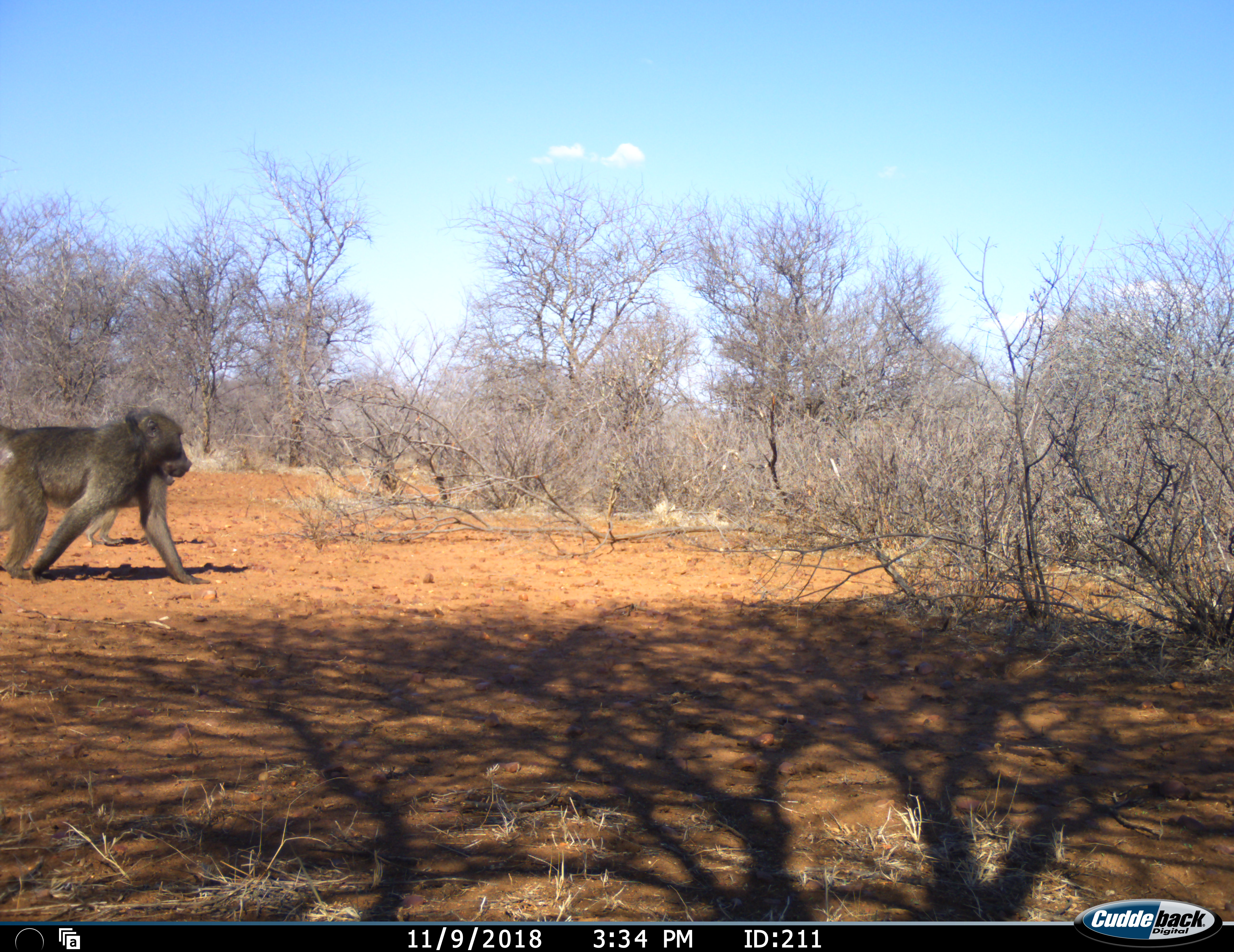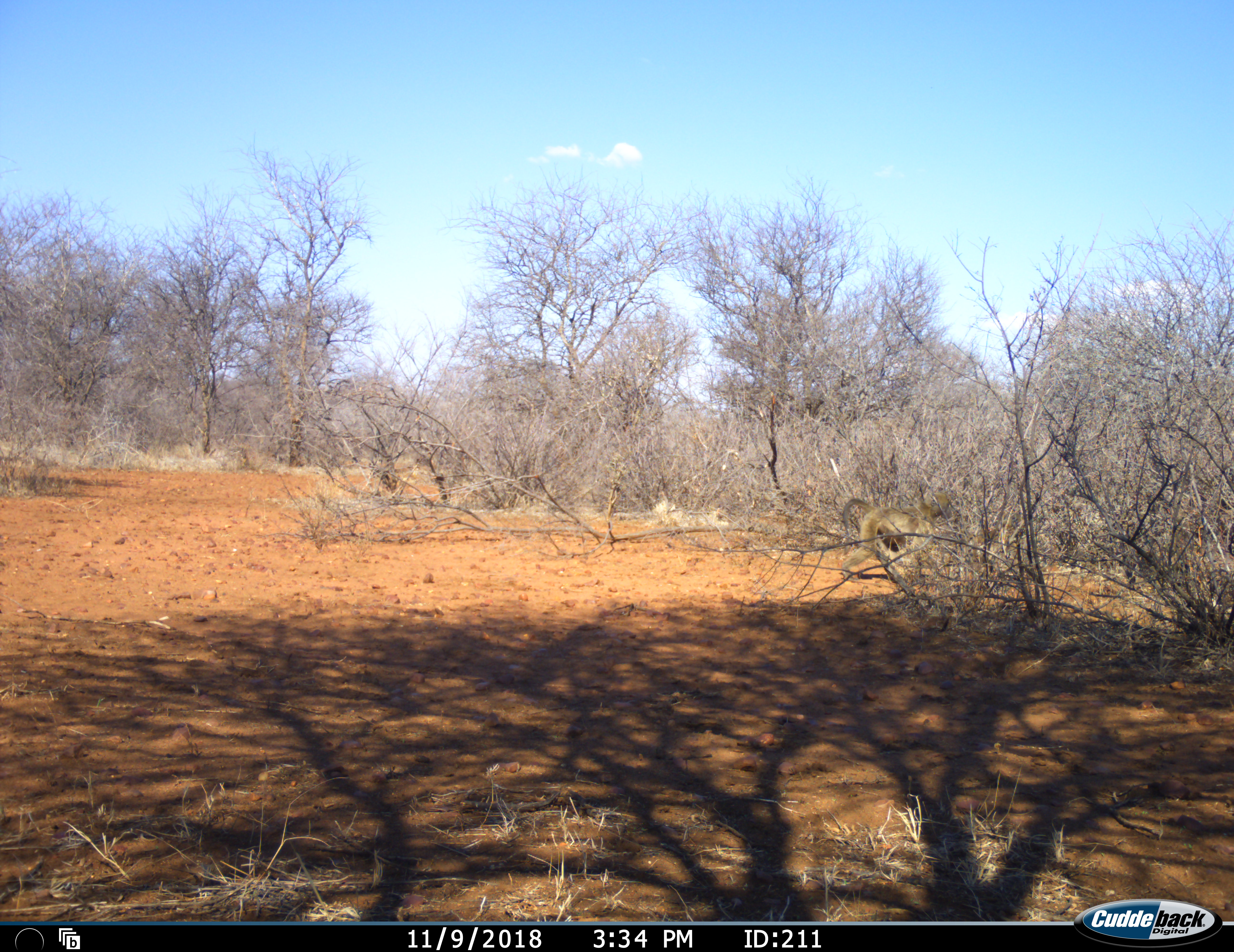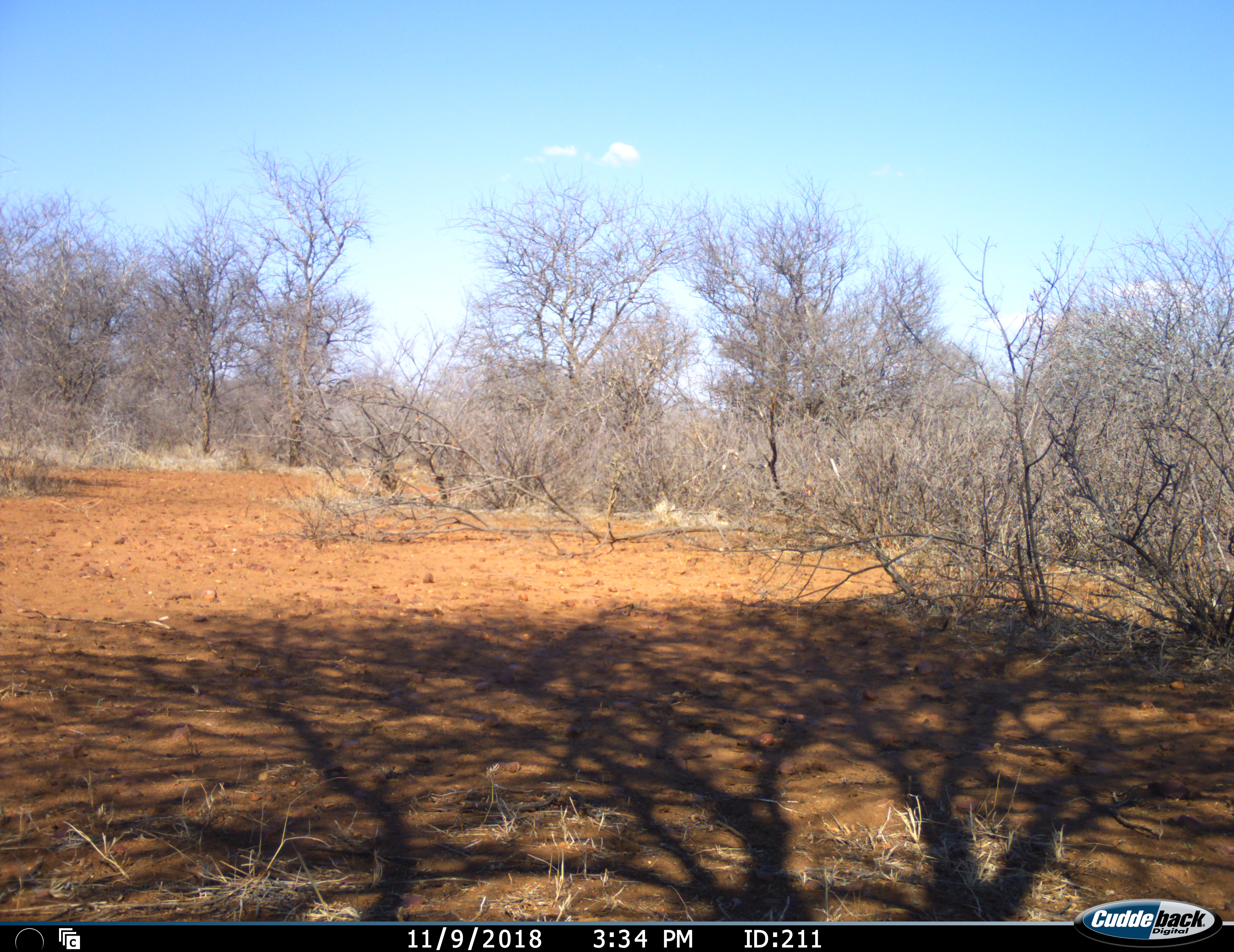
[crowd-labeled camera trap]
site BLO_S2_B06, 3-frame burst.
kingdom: Animalia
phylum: Chordata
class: Mammalia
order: Primates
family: Cercopithecidae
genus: Papio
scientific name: Papio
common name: baboon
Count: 1.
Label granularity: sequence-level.